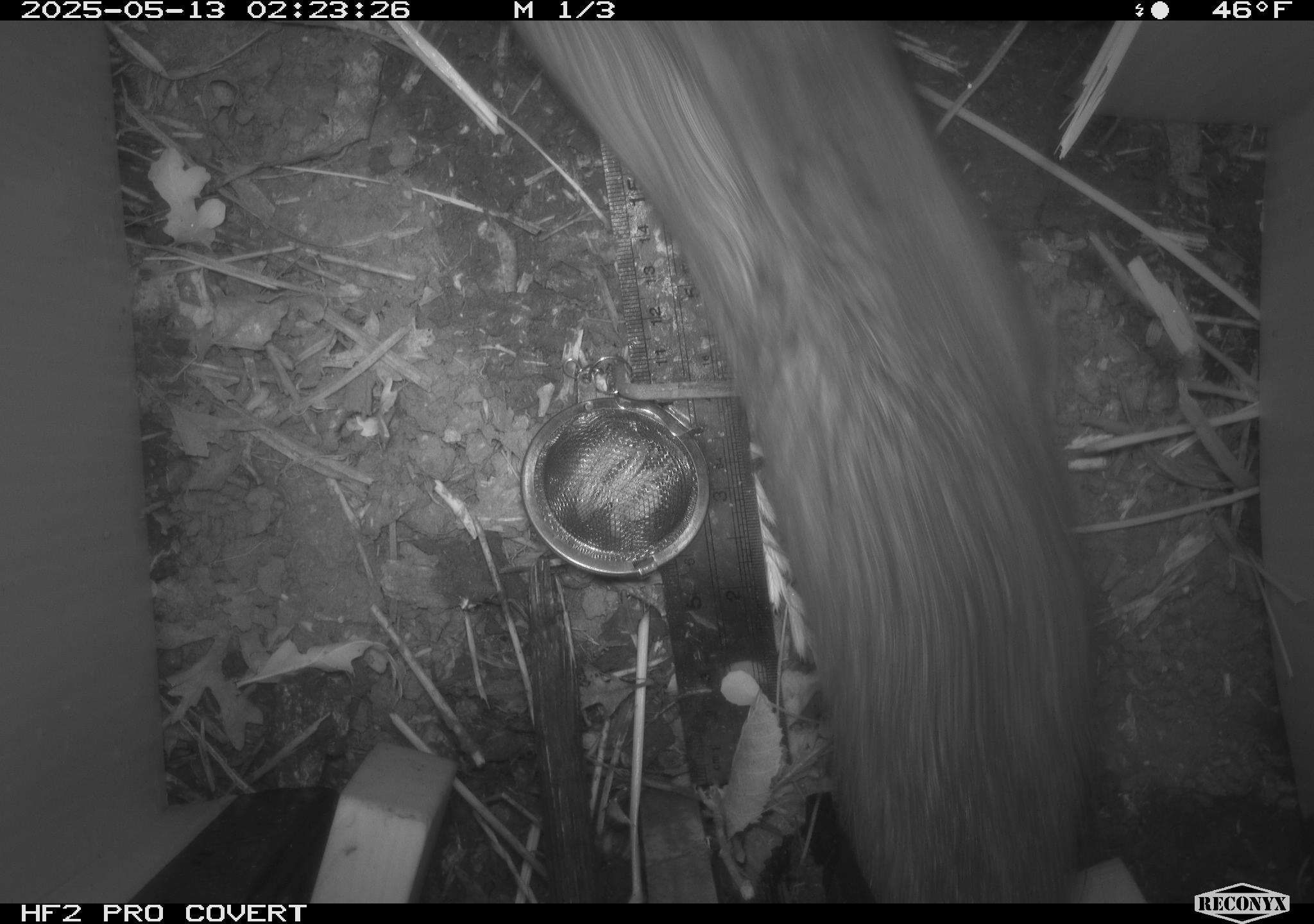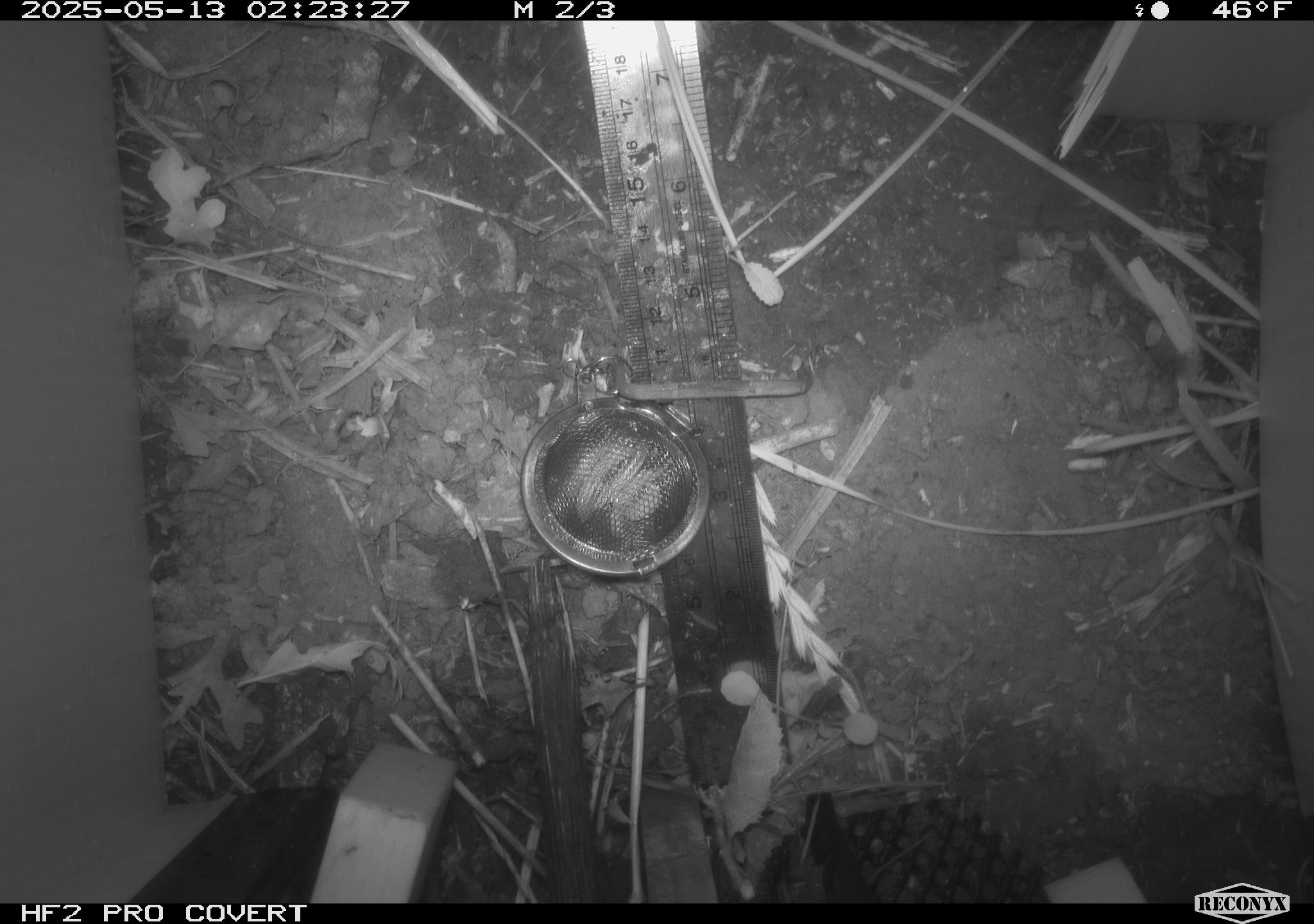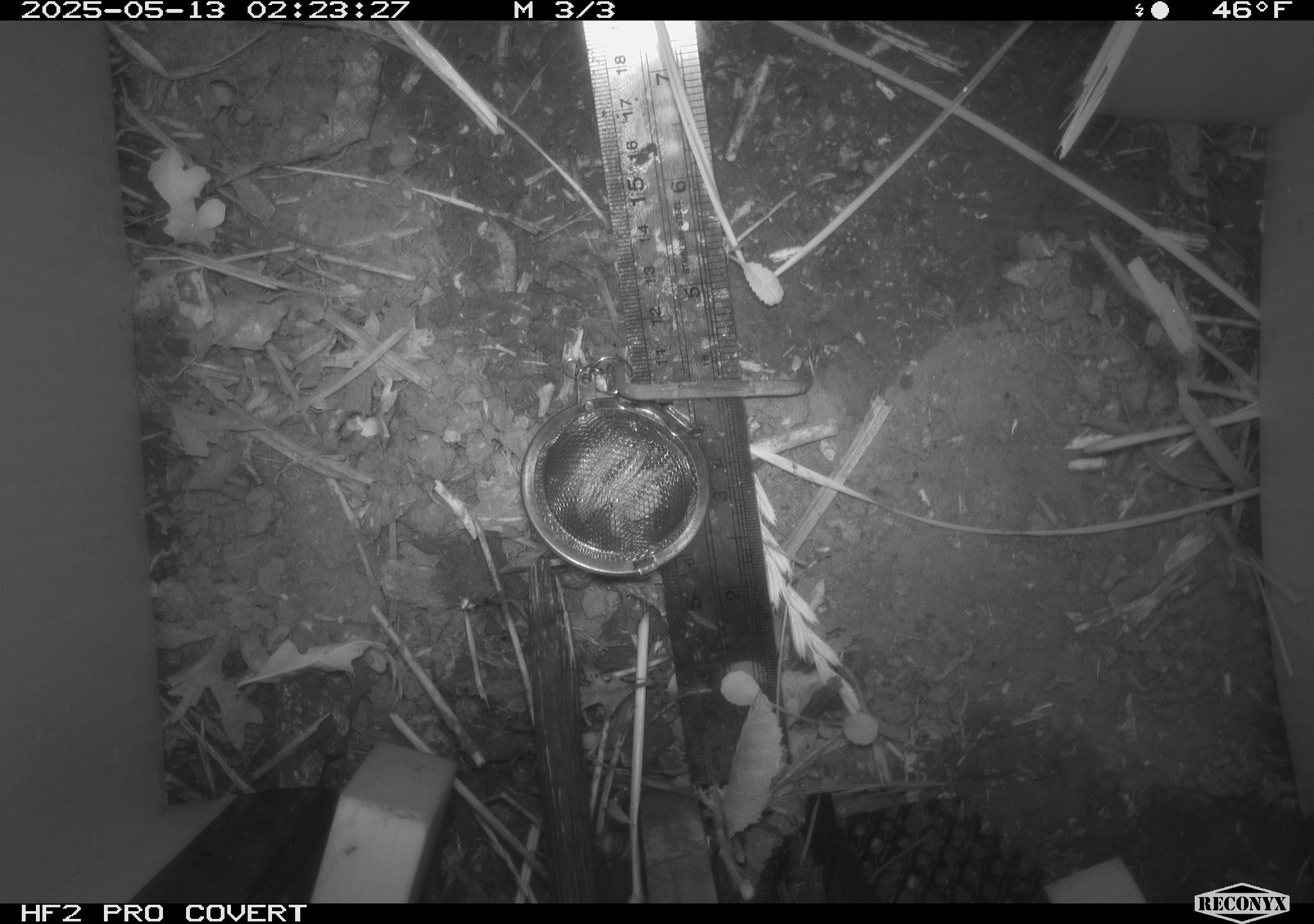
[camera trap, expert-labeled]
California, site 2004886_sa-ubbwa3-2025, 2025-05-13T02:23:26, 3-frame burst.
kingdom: Animalia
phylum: Chordata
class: Mammalia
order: Rodentia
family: Muridae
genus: Rattus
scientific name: Rattus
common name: rat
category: rattus species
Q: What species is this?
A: Rattus species (rat) (Rattus).